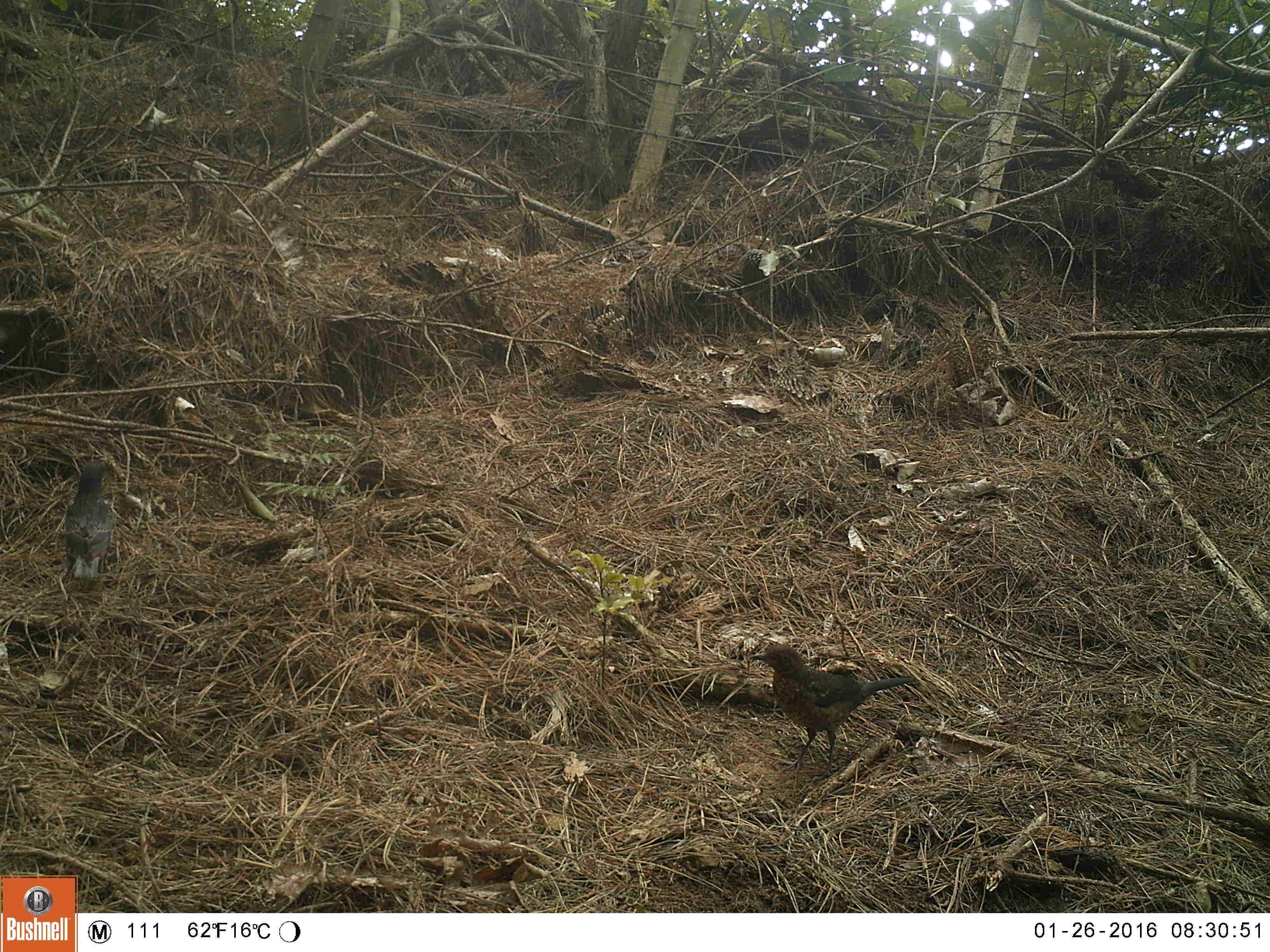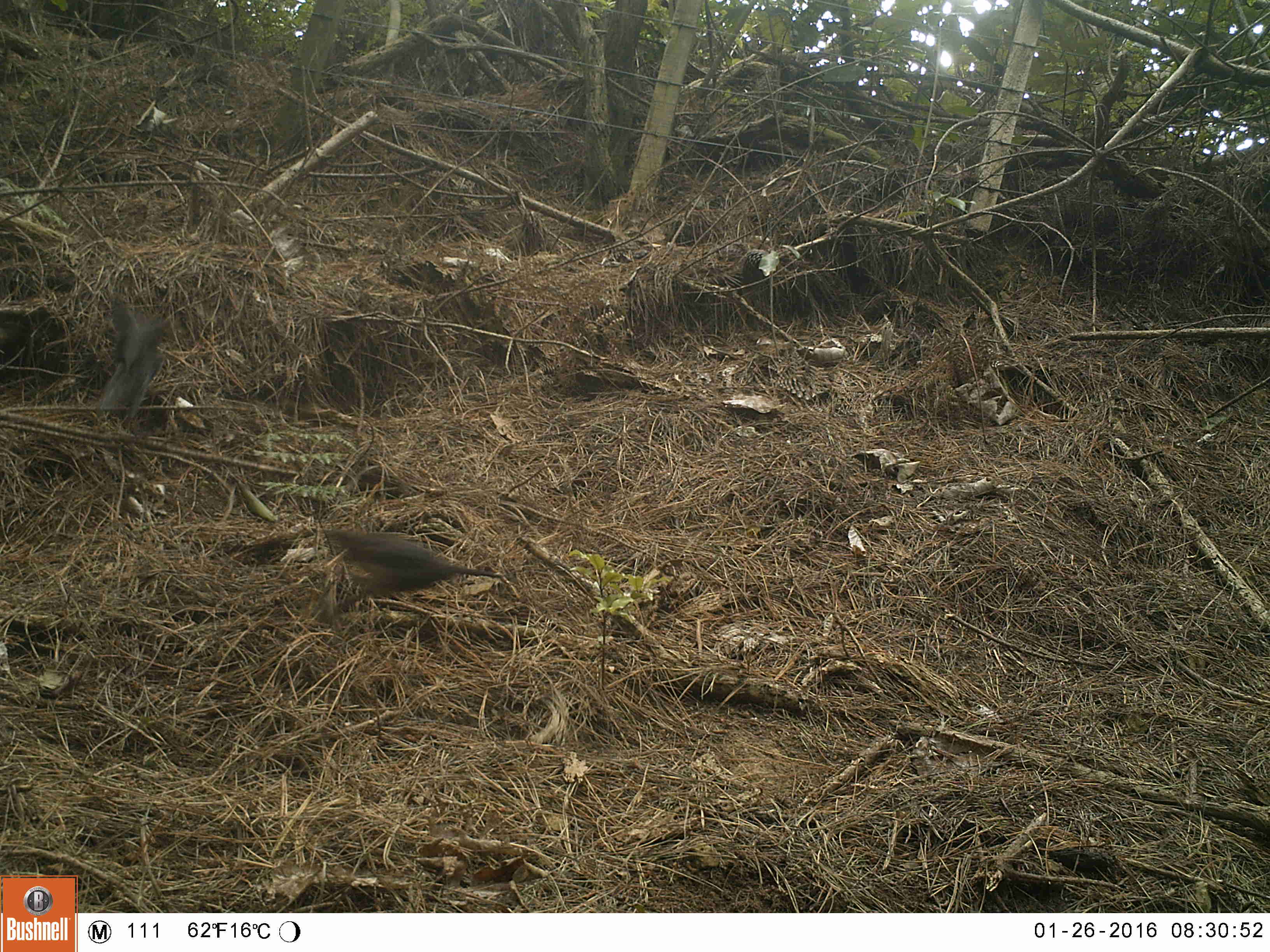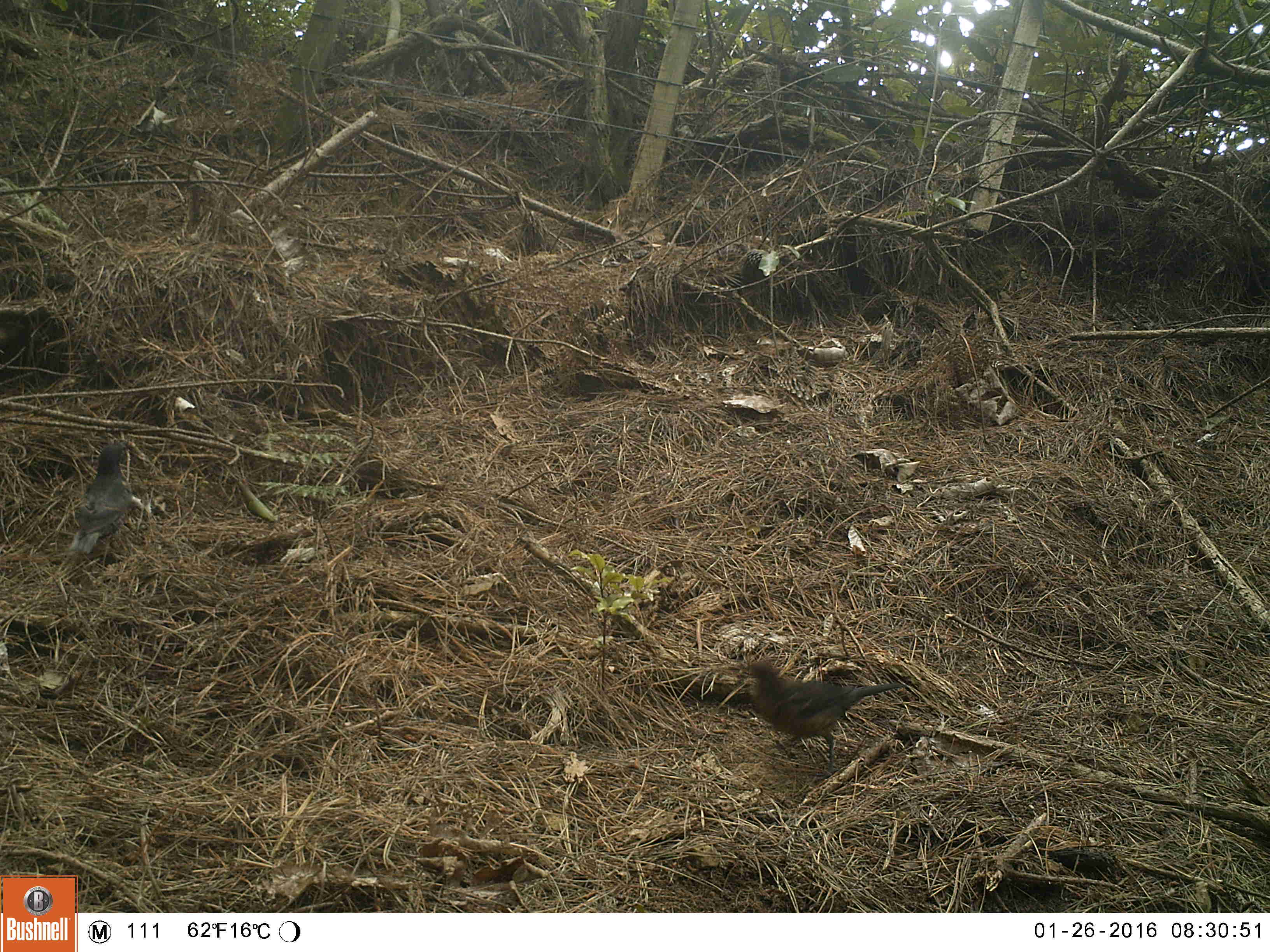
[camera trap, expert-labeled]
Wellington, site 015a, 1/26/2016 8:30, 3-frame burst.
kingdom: Animalia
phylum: Chordata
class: Aves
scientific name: Aves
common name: bird